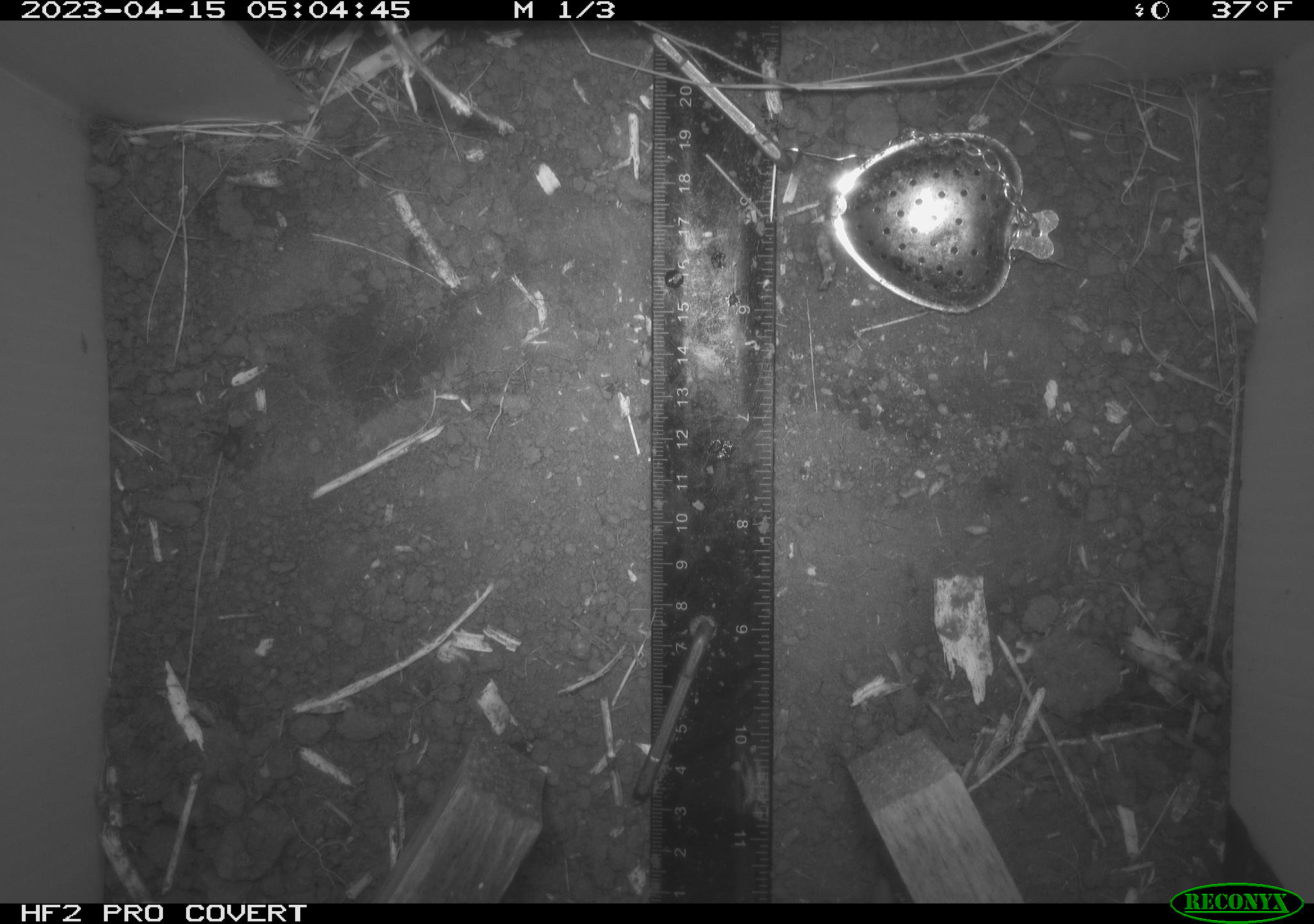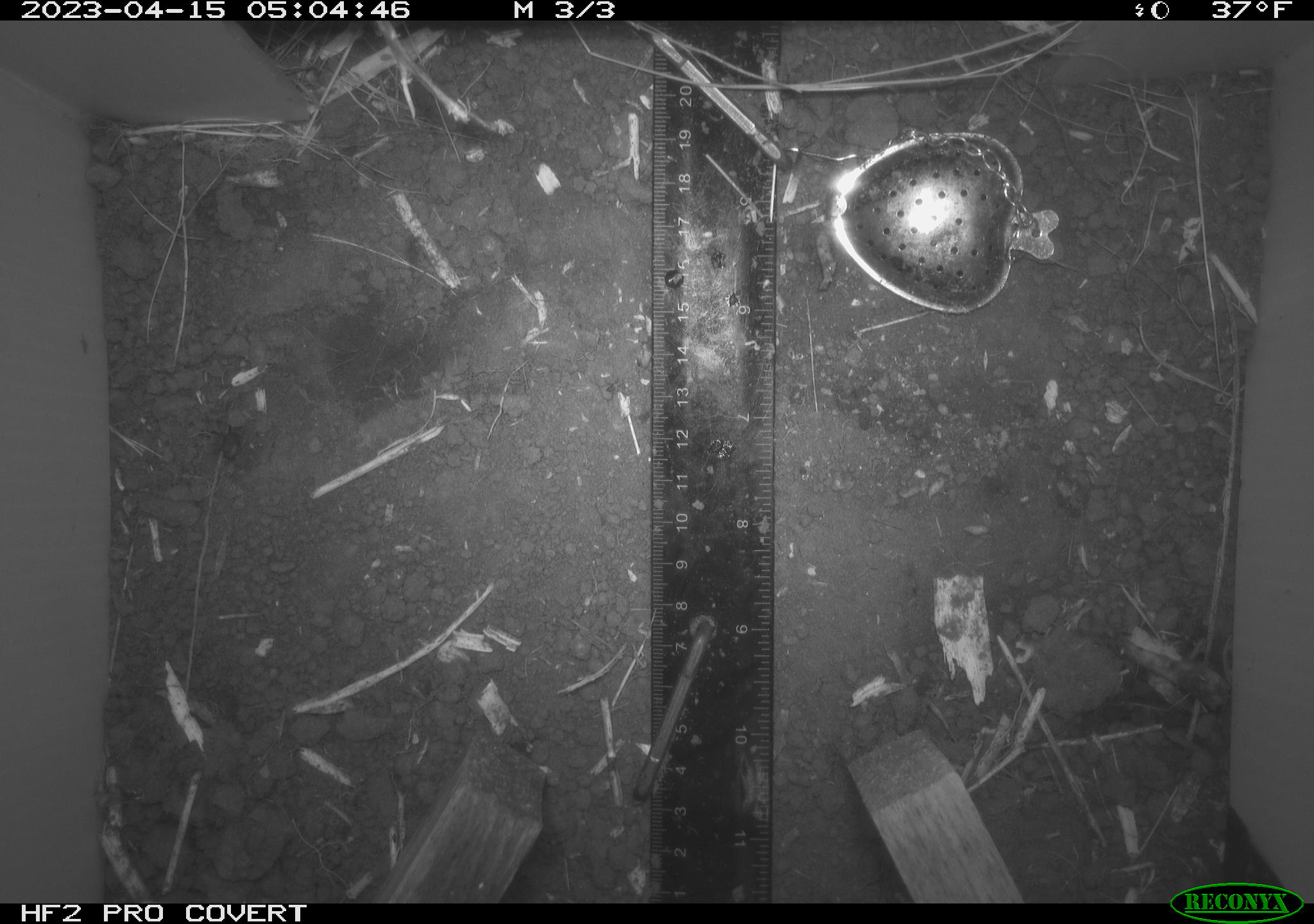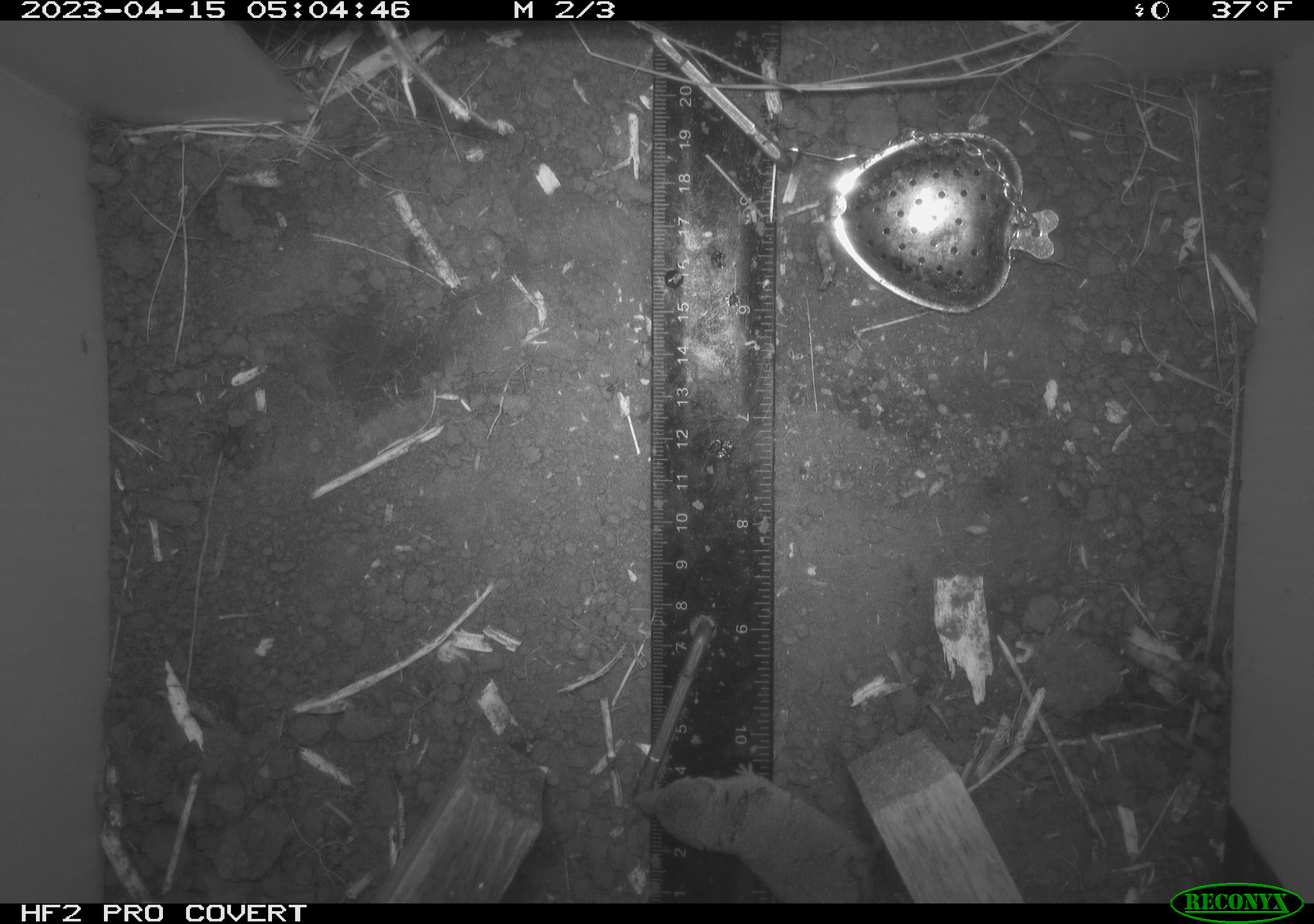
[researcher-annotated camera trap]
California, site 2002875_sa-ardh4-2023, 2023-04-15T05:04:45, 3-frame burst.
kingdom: Animalia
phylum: Chordata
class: Mammalia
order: Eulipotyphla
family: Soricidae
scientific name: Soricidae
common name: shrews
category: soricidae family